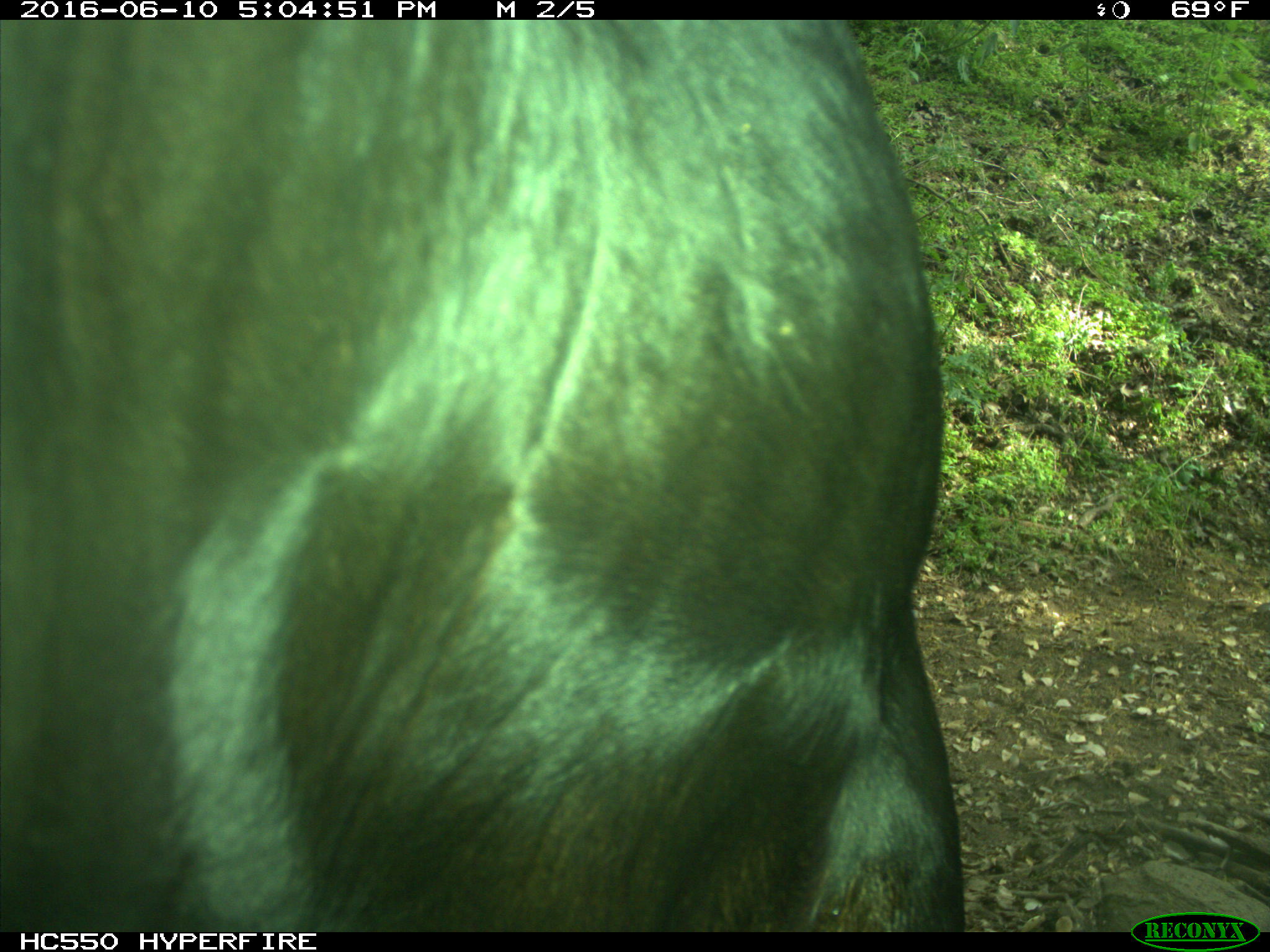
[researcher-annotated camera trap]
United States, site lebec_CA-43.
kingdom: Animalia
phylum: Chordata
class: Mammalia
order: Artiodactyla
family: Bovidae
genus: Bos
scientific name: Bos taurus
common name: domestic cow